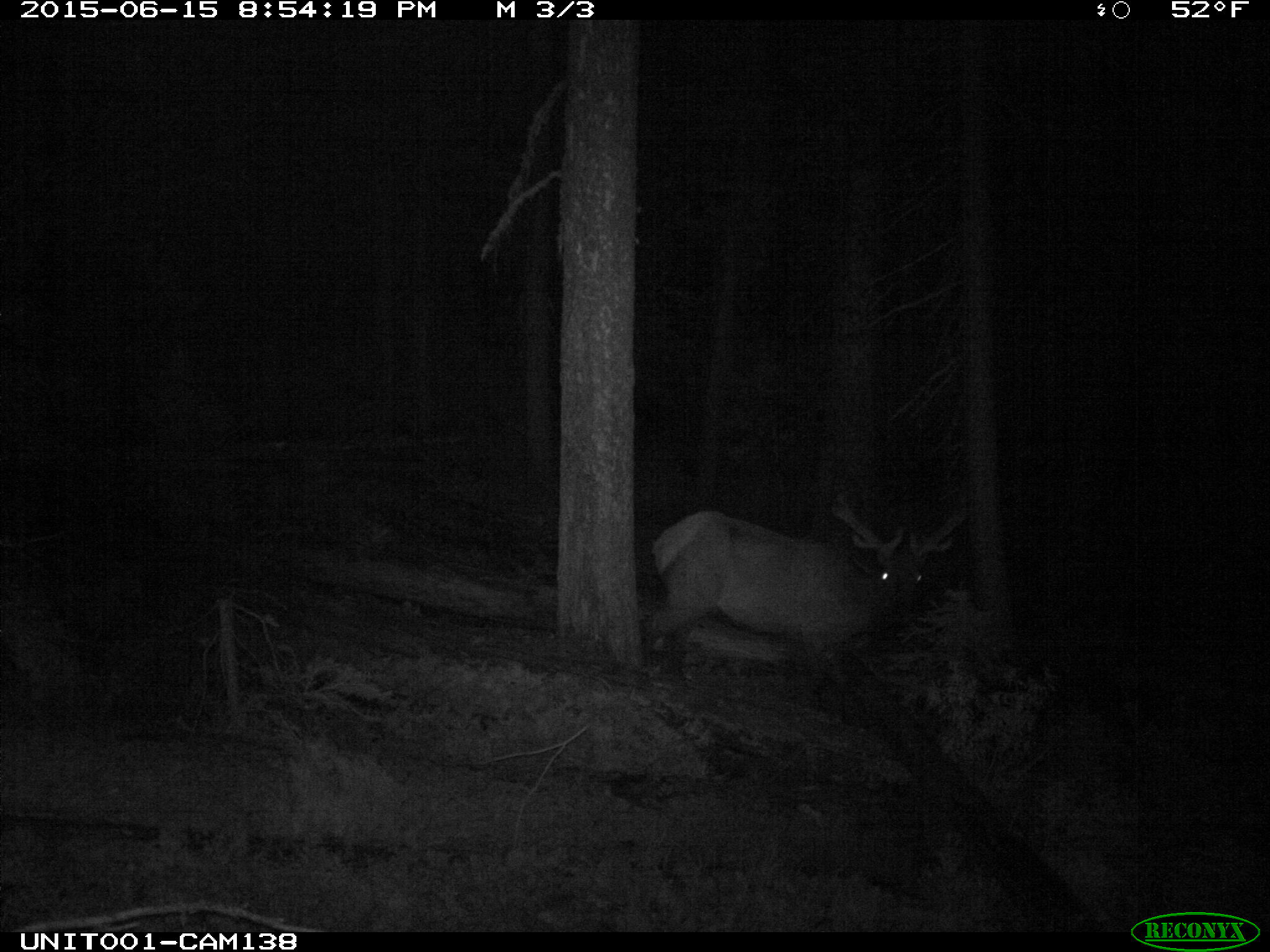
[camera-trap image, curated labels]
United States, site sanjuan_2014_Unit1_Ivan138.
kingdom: Animalia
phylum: Chordata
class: Mammalia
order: Artiodactyla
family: Cervidae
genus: Cervus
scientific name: Cervus elaphus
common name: red deer